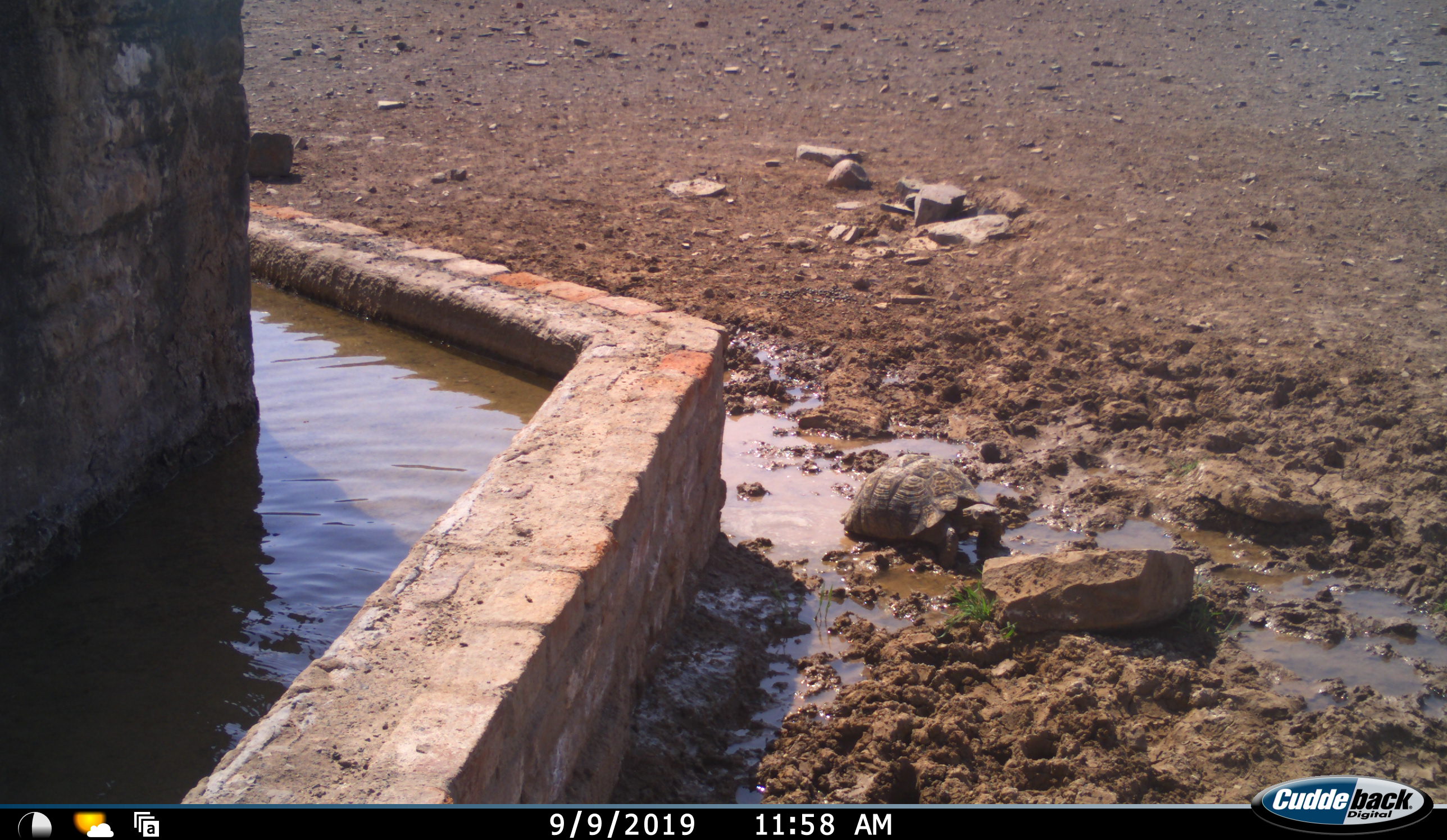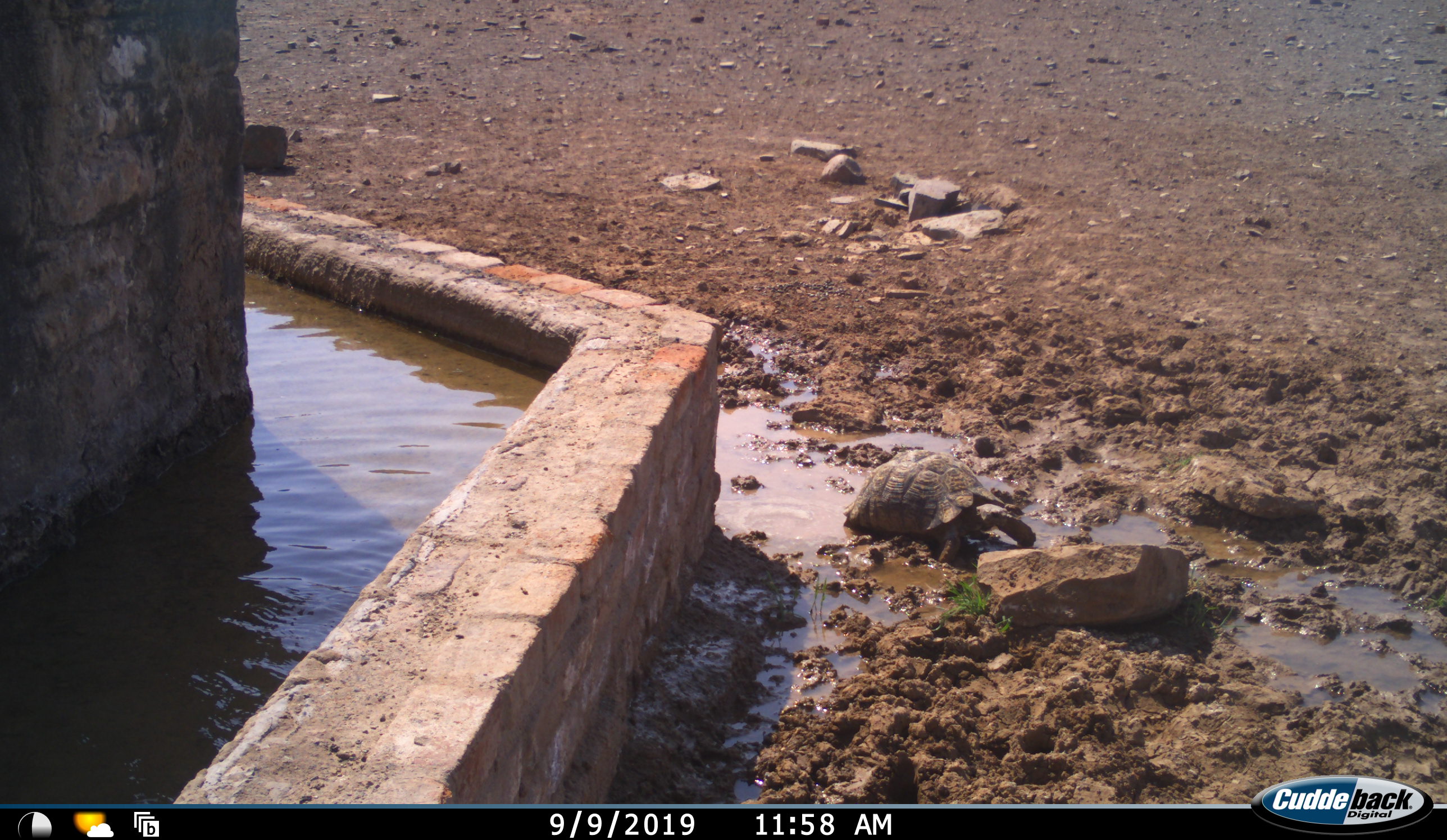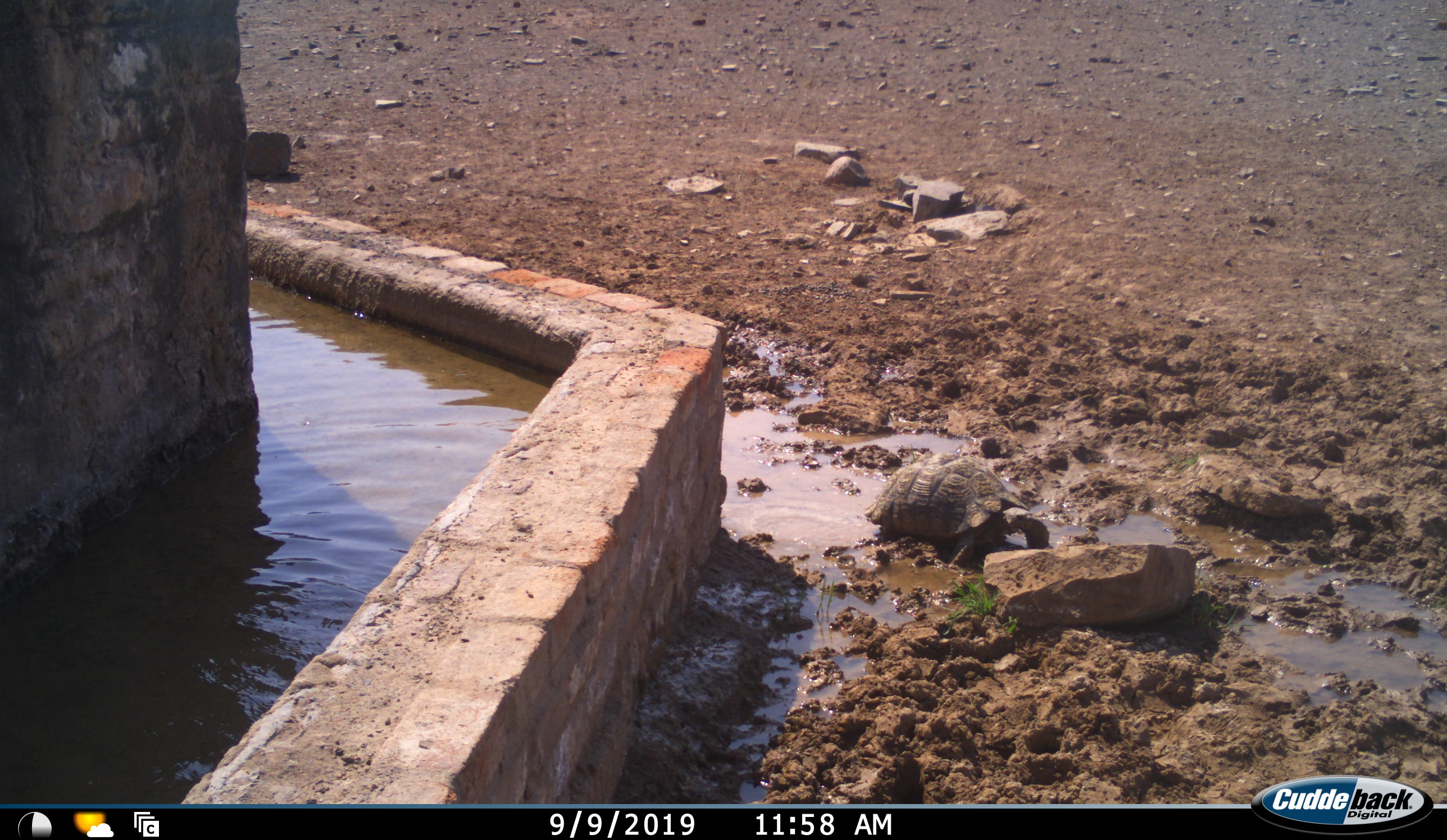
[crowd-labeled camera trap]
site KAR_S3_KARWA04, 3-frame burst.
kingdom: Animalia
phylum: Chordata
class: Reptilia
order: Testudines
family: Testudinidae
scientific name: Testudinidae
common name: tortoise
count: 1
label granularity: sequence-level